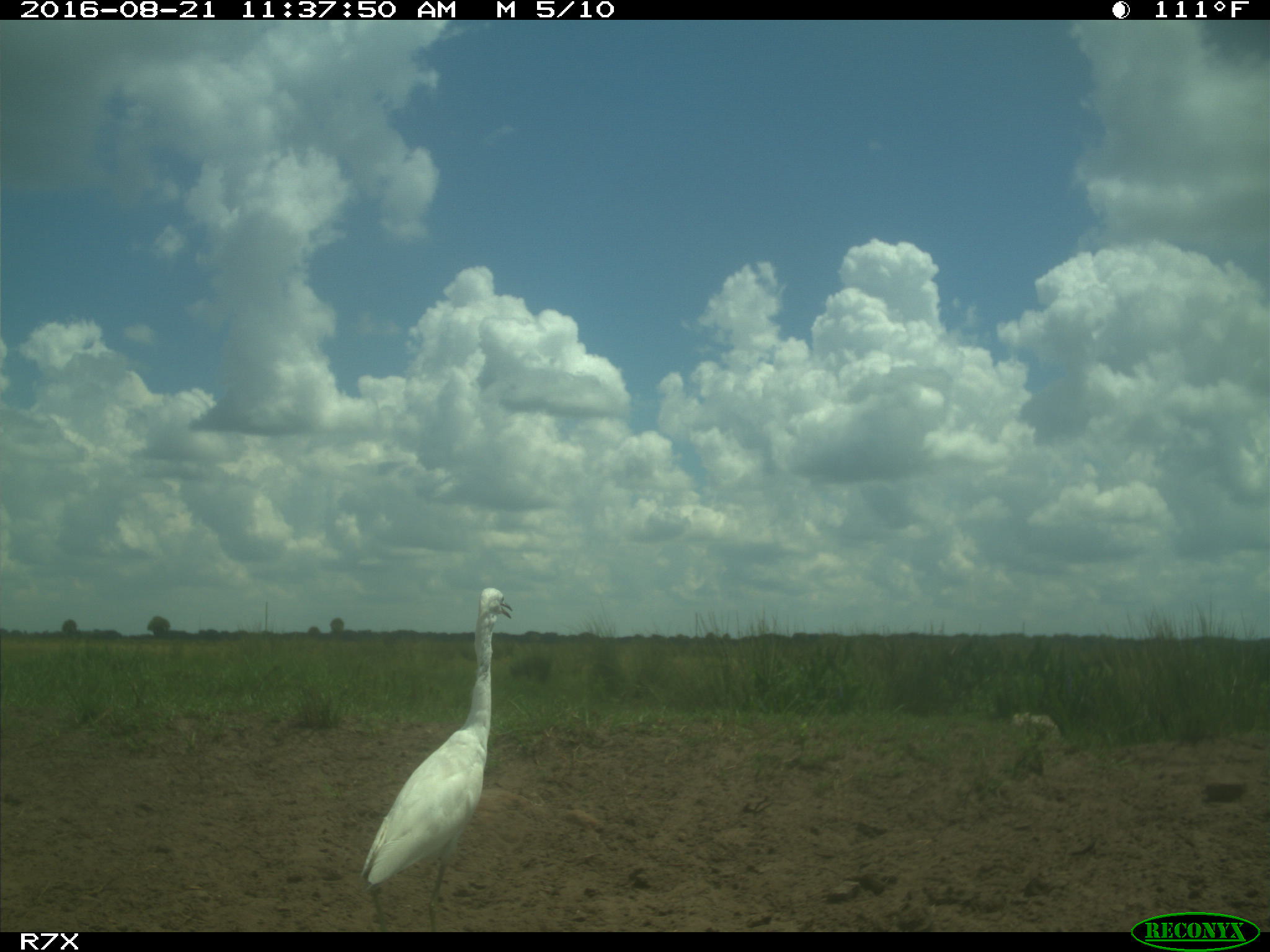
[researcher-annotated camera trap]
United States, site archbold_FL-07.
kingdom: Animalia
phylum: Chordata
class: Aves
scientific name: Aves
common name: birds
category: unidentified bird